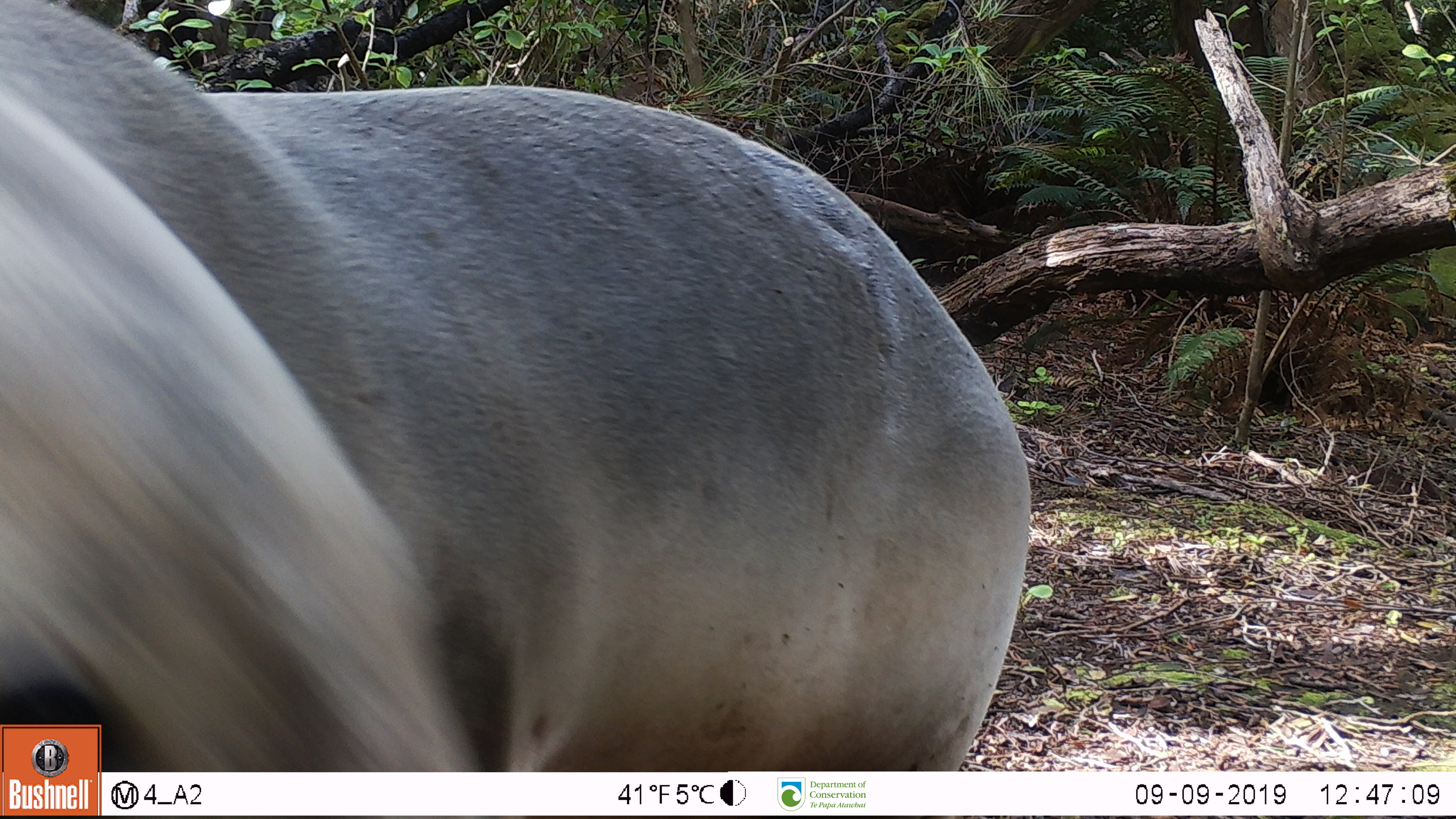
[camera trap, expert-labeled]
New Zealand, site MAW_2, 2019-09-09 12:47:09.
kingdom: Animalia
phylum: Chordata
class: Mammalia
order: Carnivora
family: Otariidae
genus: Phocarctos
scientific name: Phocarctos hookeri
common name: new zealand sea lion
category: sealion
Sealion (new zealand sea lion) (Phocarctos hookeri).